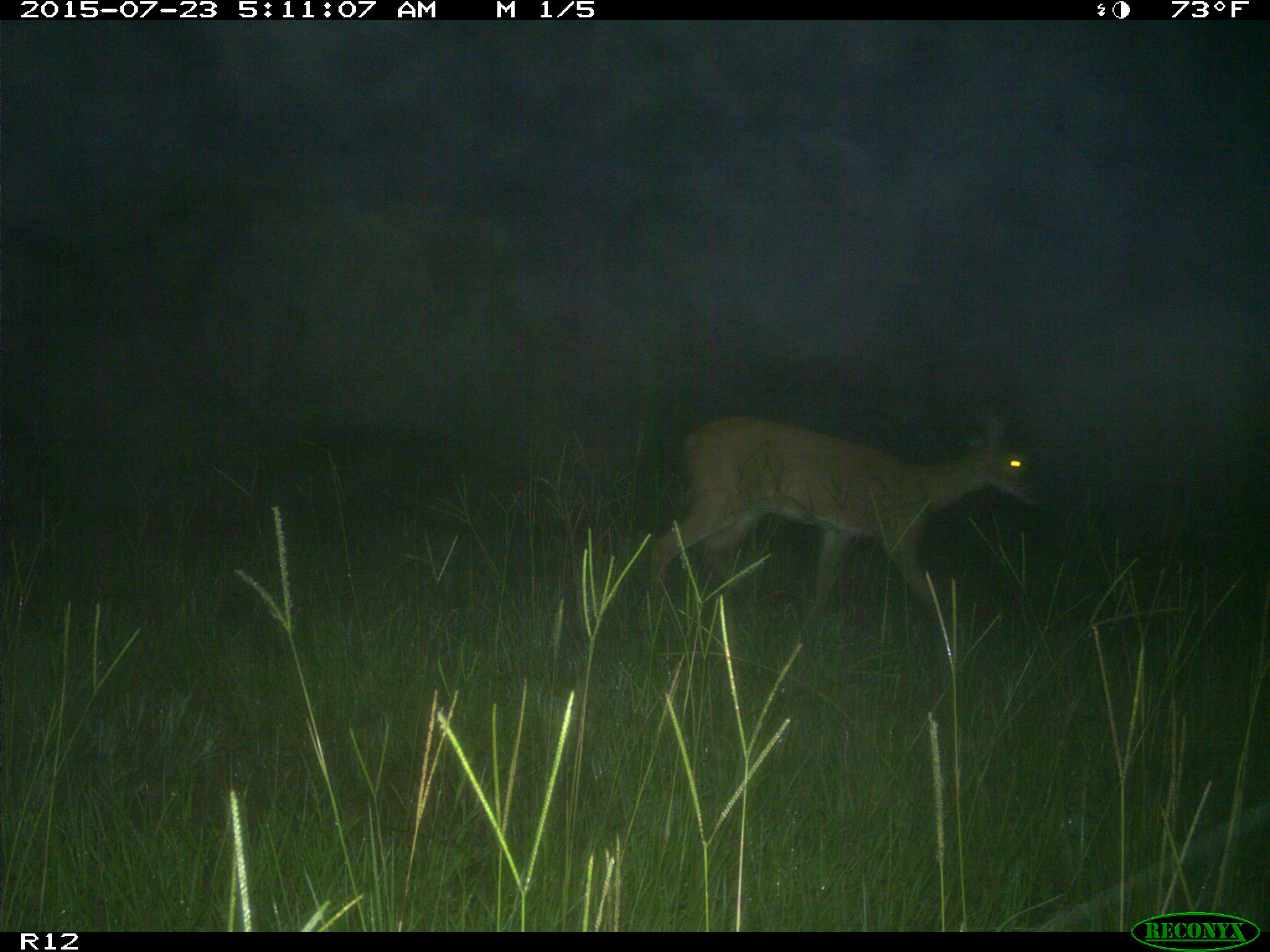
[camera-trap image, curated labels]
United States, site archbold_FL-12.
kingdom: Animalia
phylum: Chordata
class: Mammalia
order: Artiodactyla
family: Cervidae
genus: Odocoileus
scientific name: Odocoileus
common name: deer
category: unidentified deer